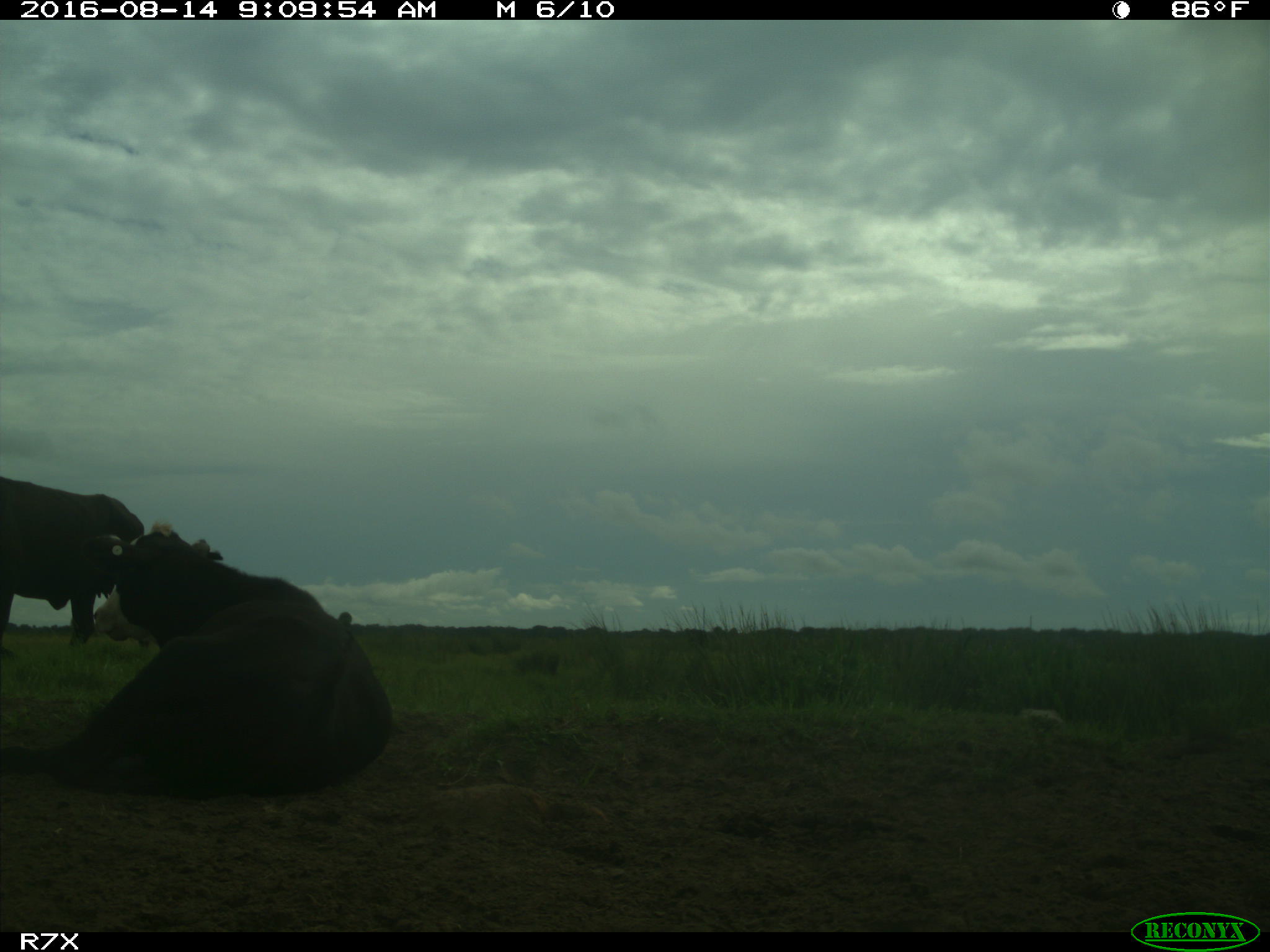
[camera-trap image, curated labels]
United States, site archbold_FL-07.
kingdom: Animalia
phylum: Chordata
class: Mammalia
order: Artiodactyla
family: Bovidae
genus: Bos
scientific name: Bos taurus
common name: domestic cow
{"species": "Bos taurus (domestic cow)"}